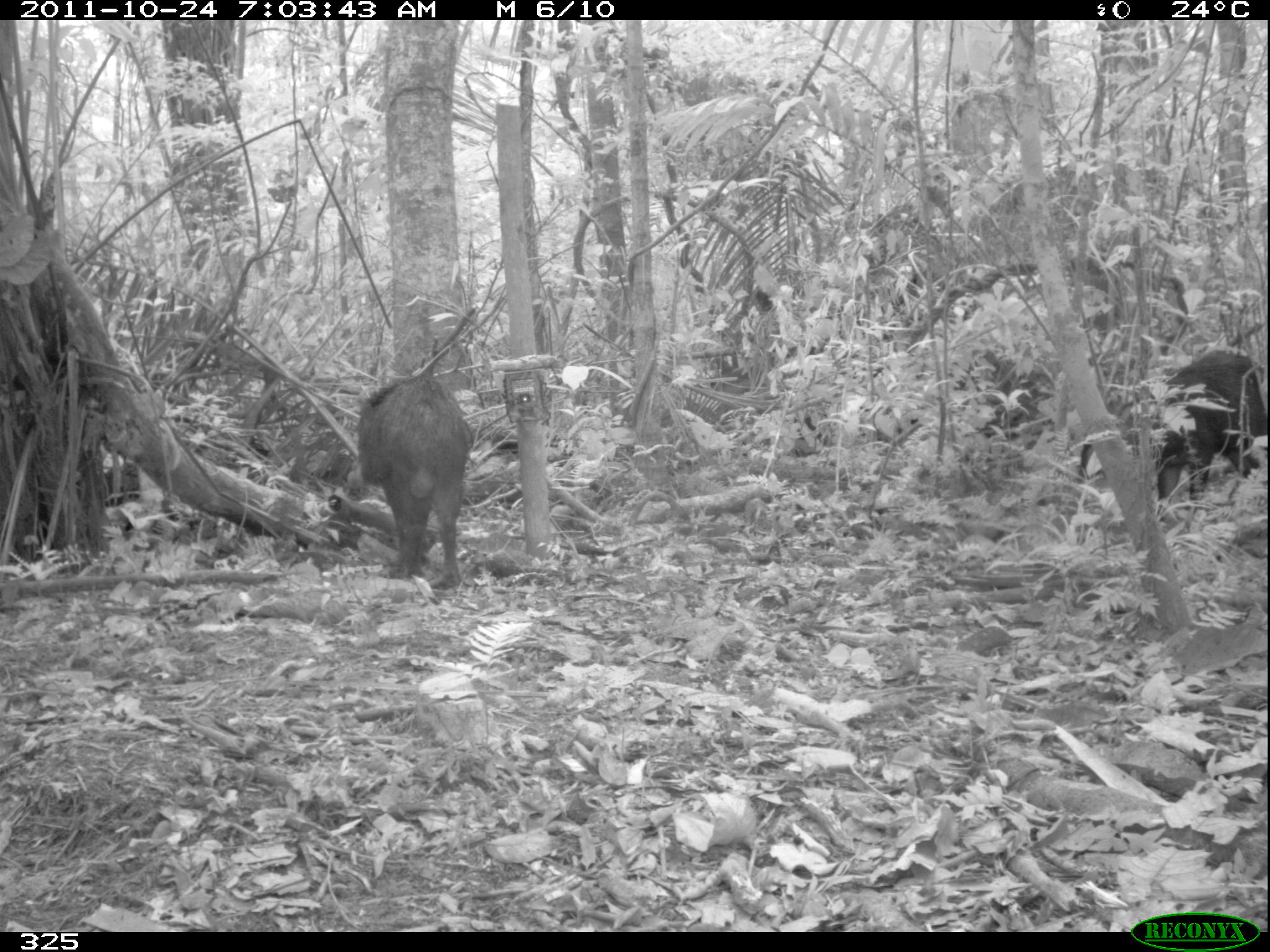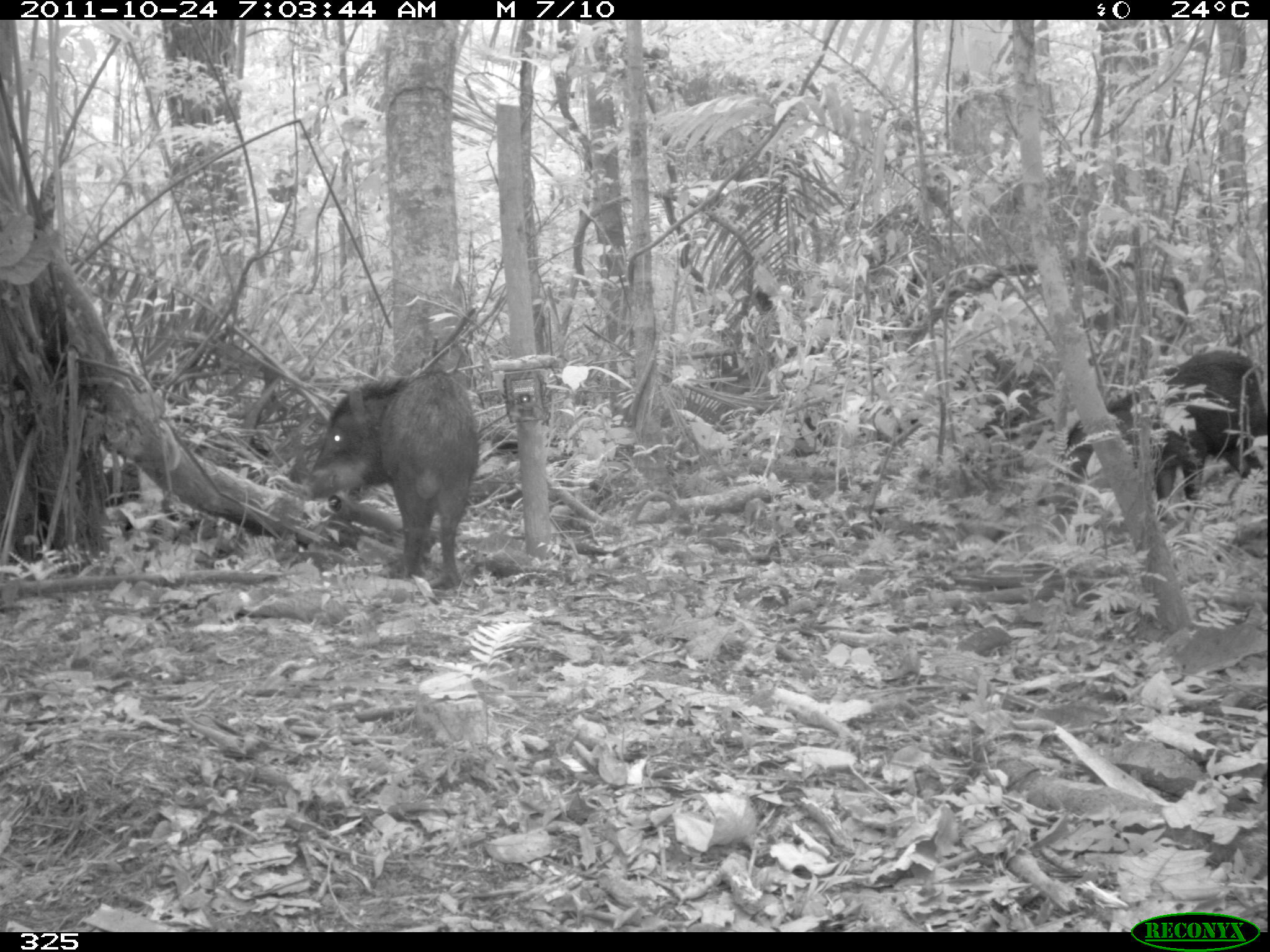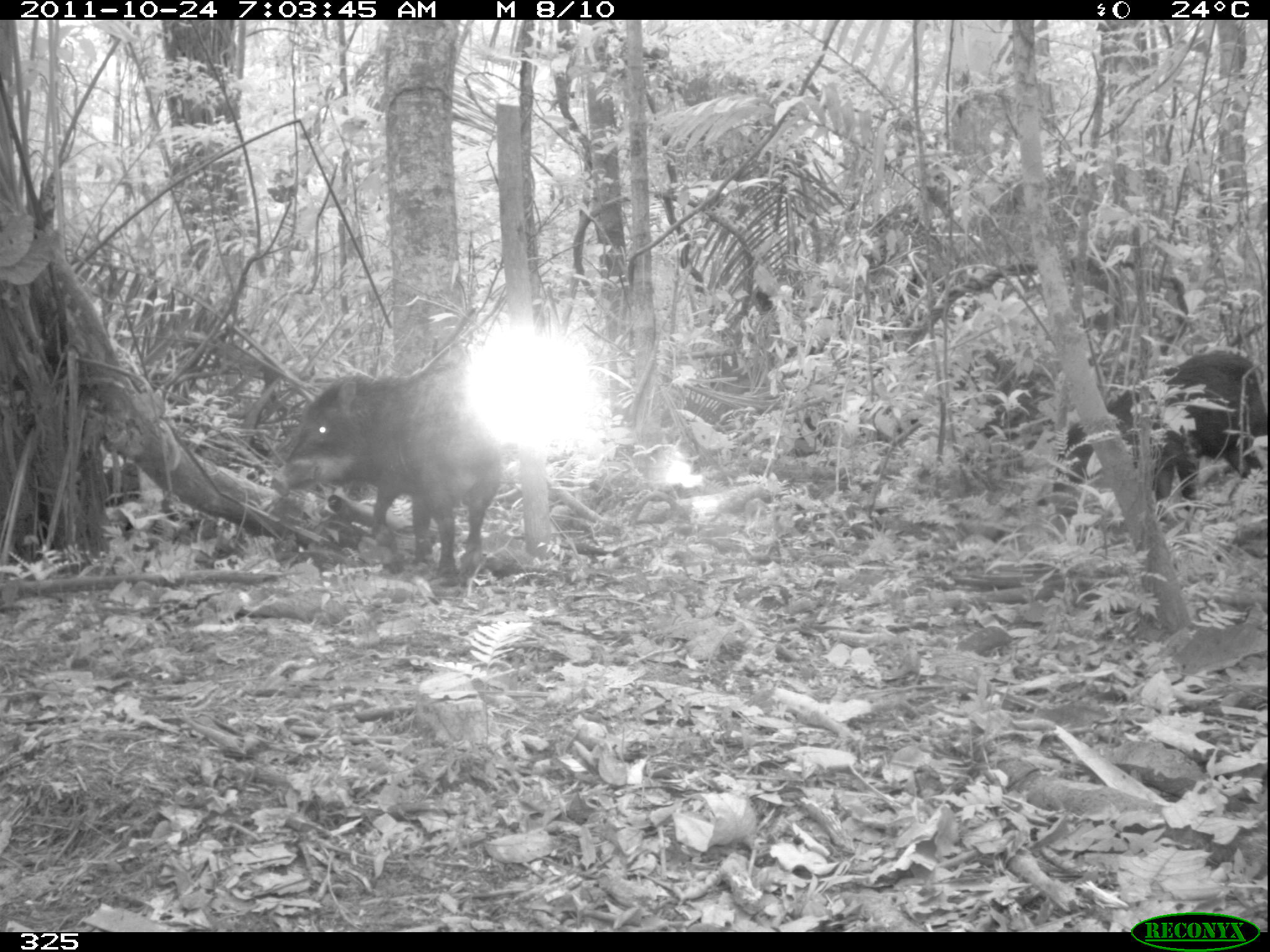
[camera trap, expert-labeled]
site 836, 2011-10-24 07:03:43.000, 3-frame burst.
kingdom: Animalia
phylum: Chordata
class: Mammalia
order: Artiodactyla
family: Tayassuidae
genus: Tayassu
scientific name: Tayassu pecari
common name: white-lipped peccary